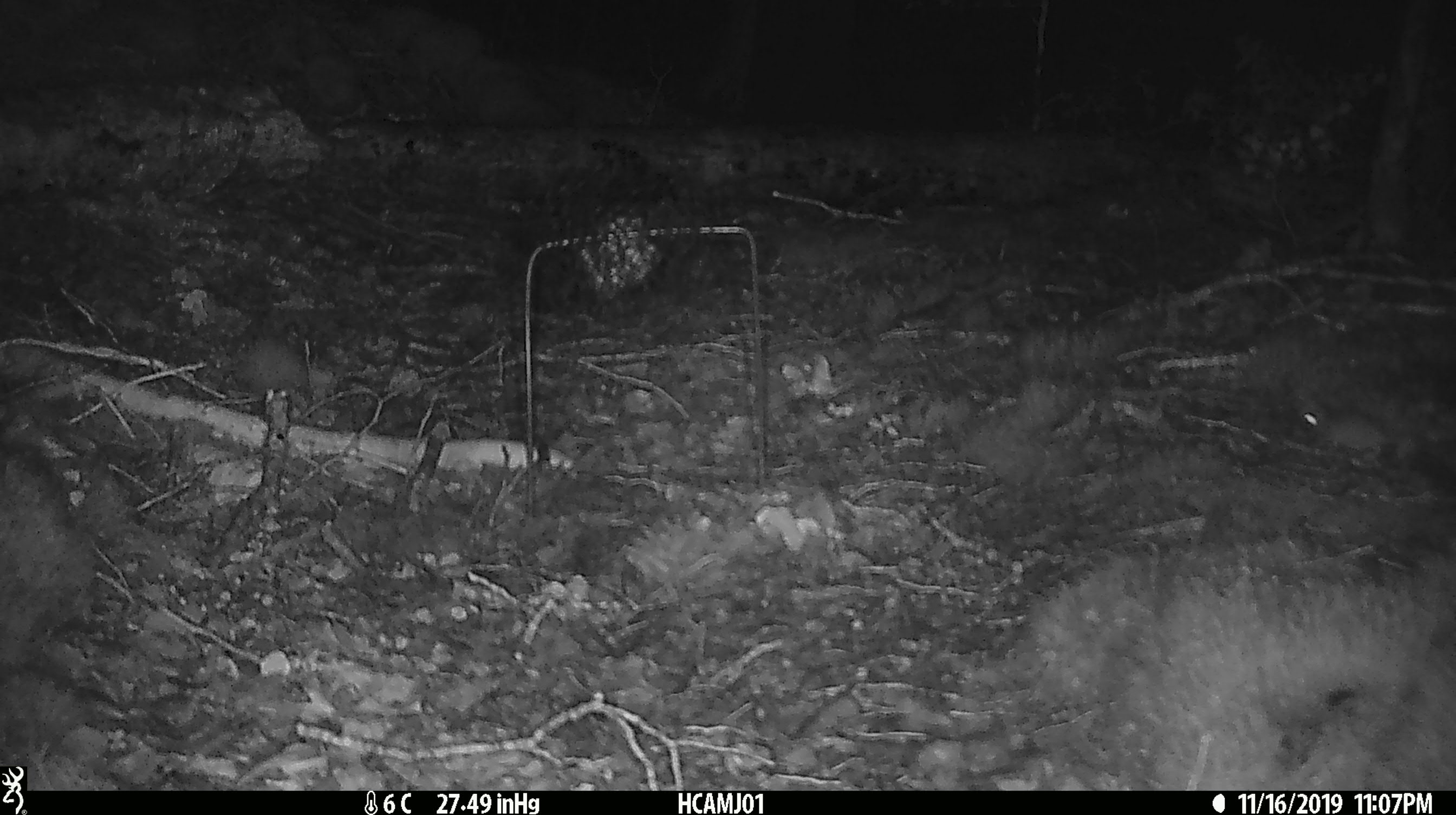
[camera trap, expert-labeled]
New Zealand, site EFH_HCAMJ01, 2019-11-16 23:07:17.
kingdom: Animalia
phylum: Chordata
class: Mammalia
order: Rodentia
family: Muridae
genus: Mus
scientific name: Mus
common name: mouse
Mouse (Mus).